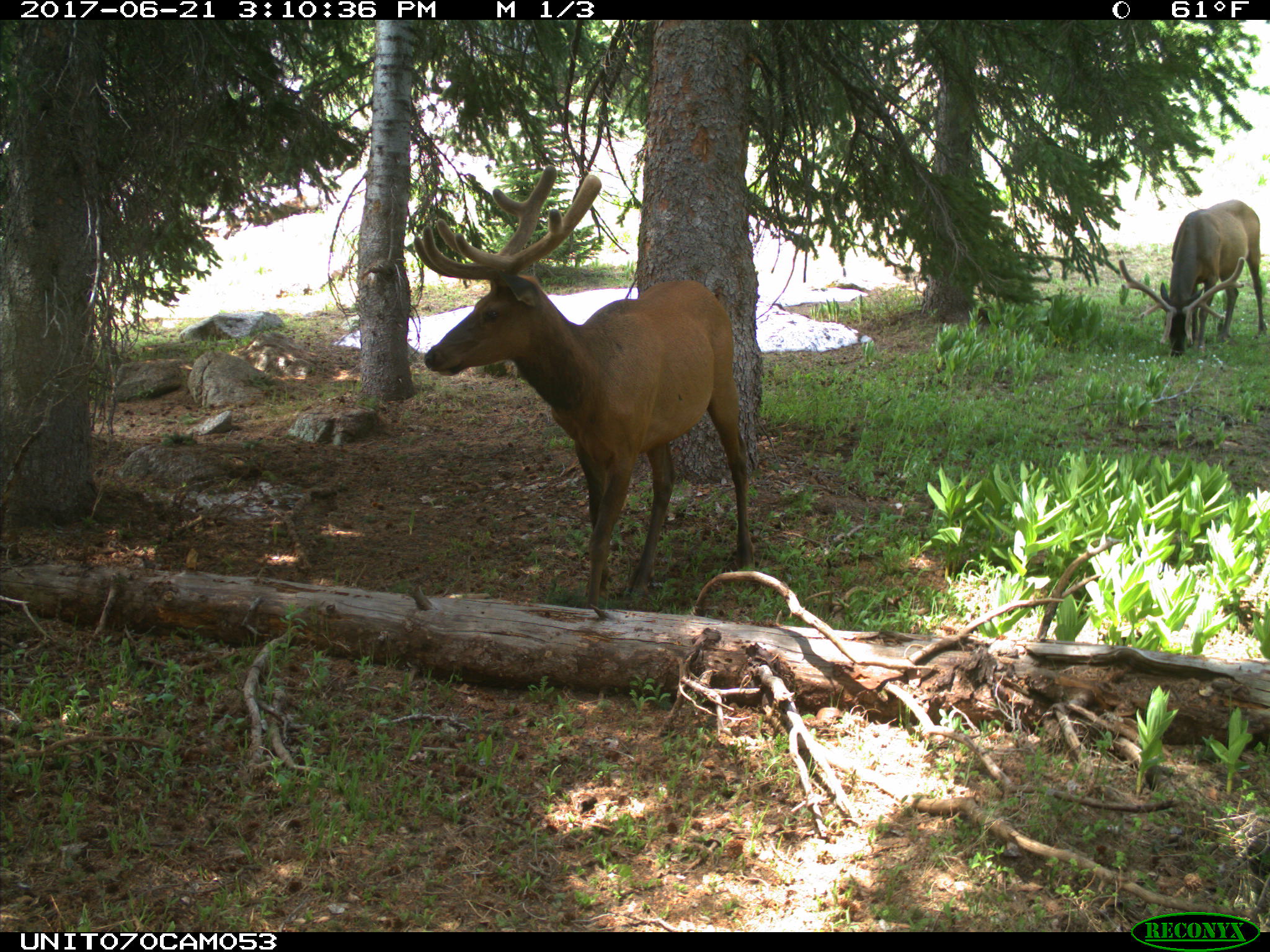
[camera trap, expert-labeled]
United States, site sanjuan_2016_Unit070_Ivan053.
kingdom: Animalia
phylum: Chordata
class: Mammalia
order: Artiodactyla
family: Cervidae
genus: Cervus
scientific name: Cervus elaphus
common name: red deer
Cervus elaphus (red deer).